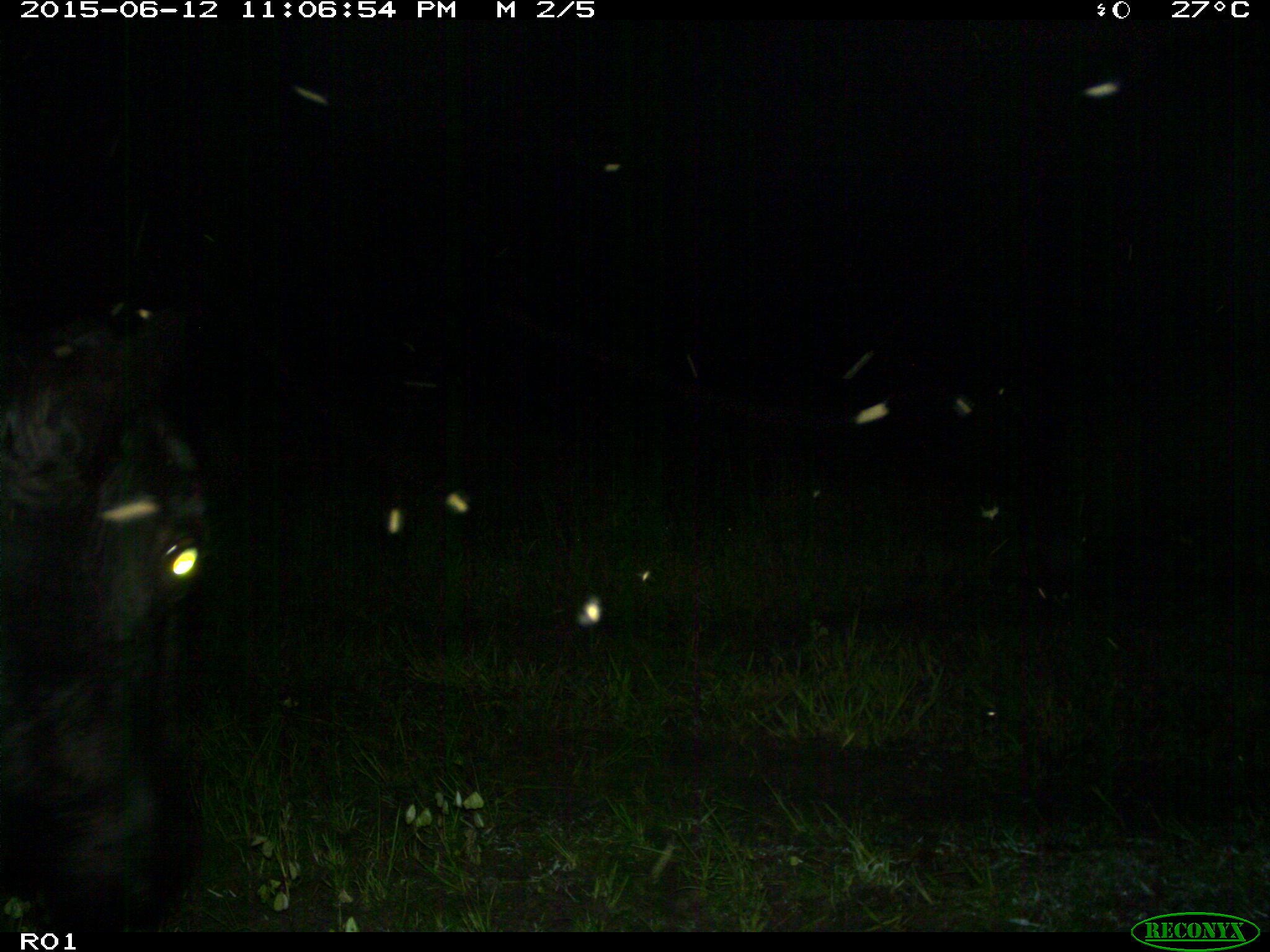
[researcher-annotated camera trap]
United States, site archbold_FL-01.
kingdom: Animalia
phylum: Chordata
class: Mammalia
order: Artiodactyla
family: Bovidae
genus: Bos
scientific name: Bos taurus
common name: domestic cow